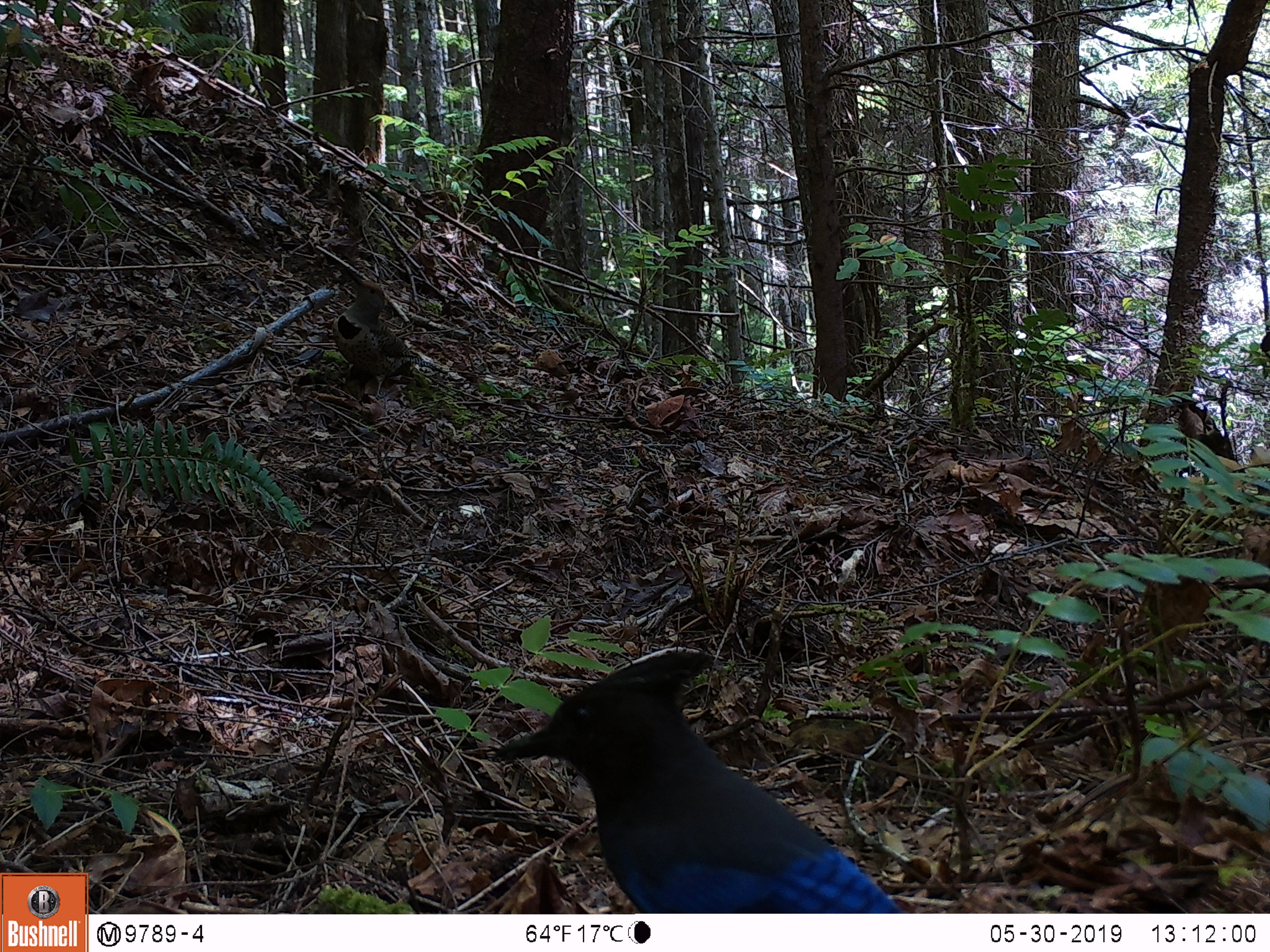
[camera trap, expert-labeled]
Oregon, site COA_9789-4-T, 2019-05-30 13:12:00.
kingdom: Animalia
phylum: Chordata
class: Aves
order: Passeriformes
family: Corvidae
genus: Cyanocitta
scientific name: Cyanocitta stelleri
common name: steller's jay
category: stellers jay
Stellers jay (steller's jay) (Cyanocitta stelleri).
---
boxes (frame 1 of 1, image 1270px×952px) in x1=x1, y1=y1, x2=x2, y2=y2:
stellers jay: x1=489, y1=643, x2=893, y2=909